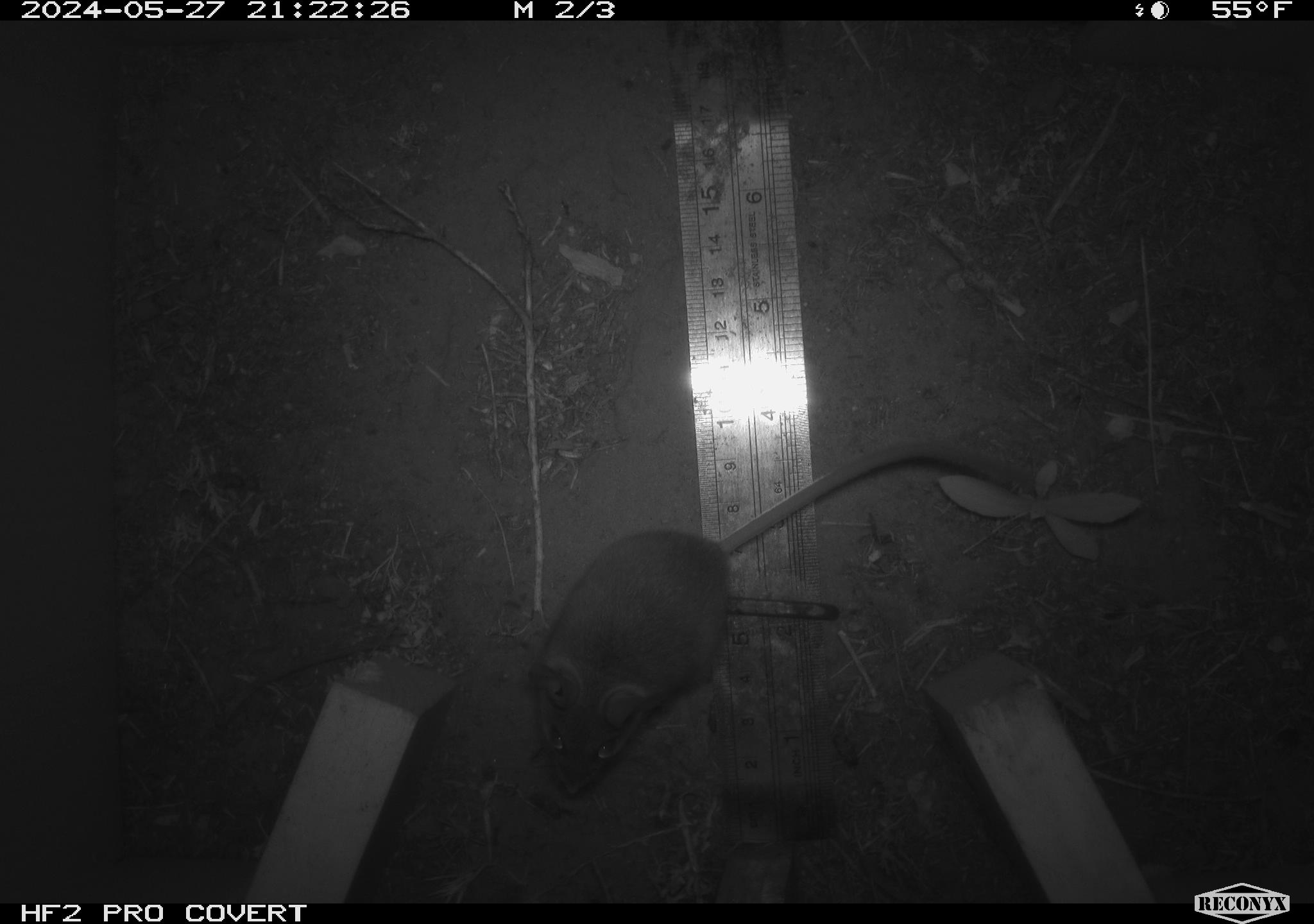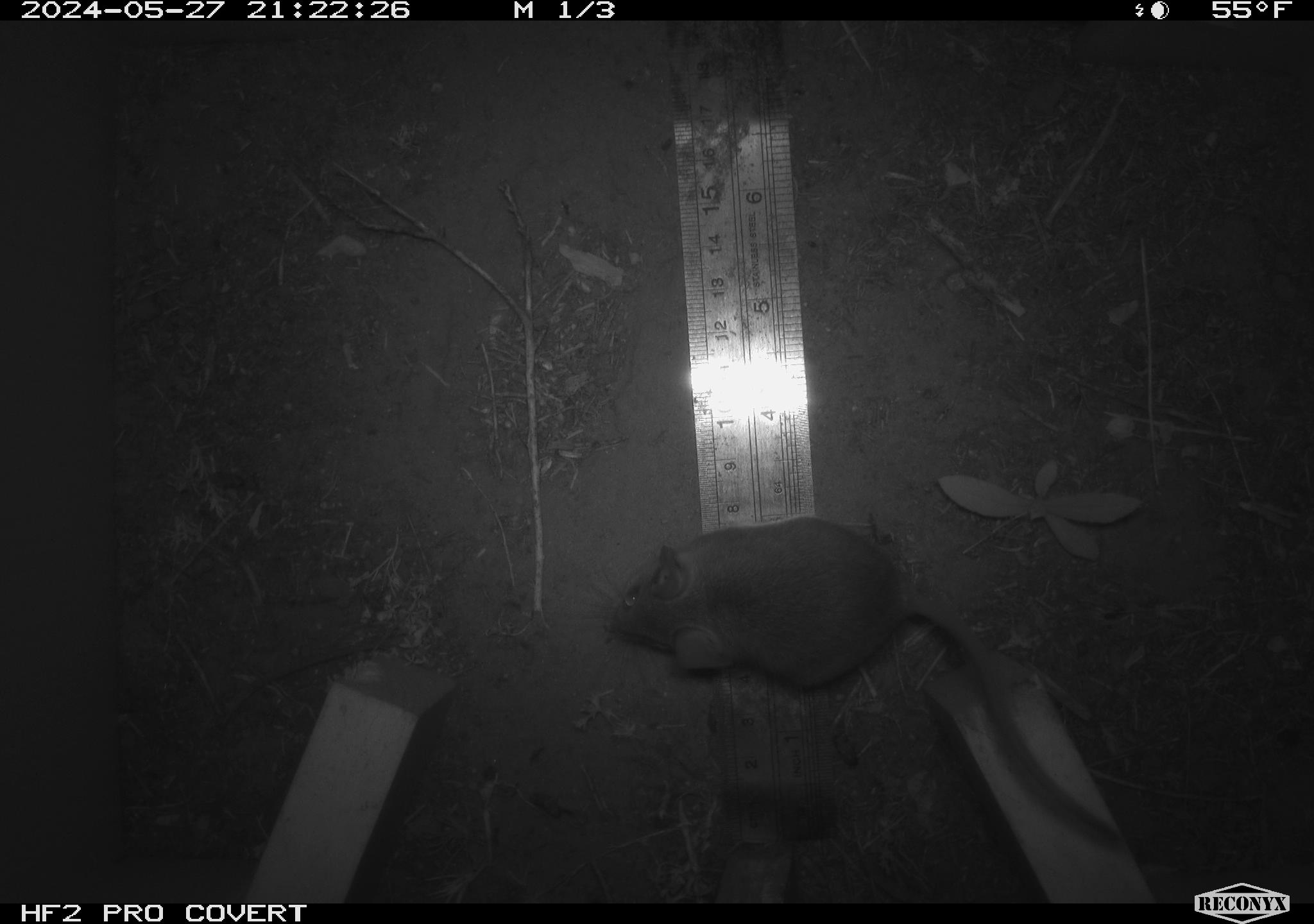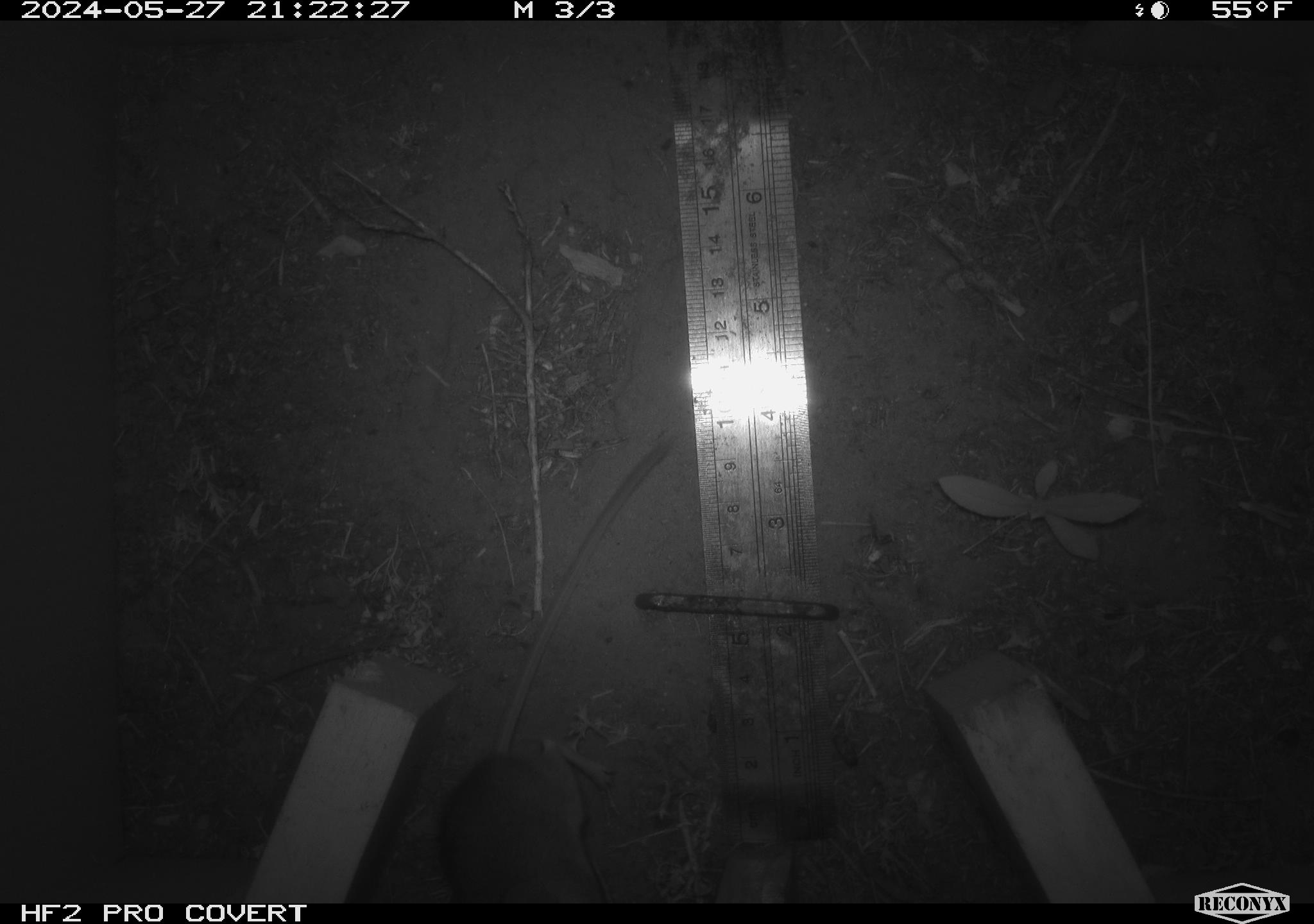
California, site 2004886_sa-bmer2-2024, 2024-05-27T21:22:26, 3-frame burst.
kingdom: Animalia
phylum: Chordata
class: Mammalia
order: Rodentia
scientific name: Rodentia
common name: mouse species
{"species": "mouse species (Rodentia)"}